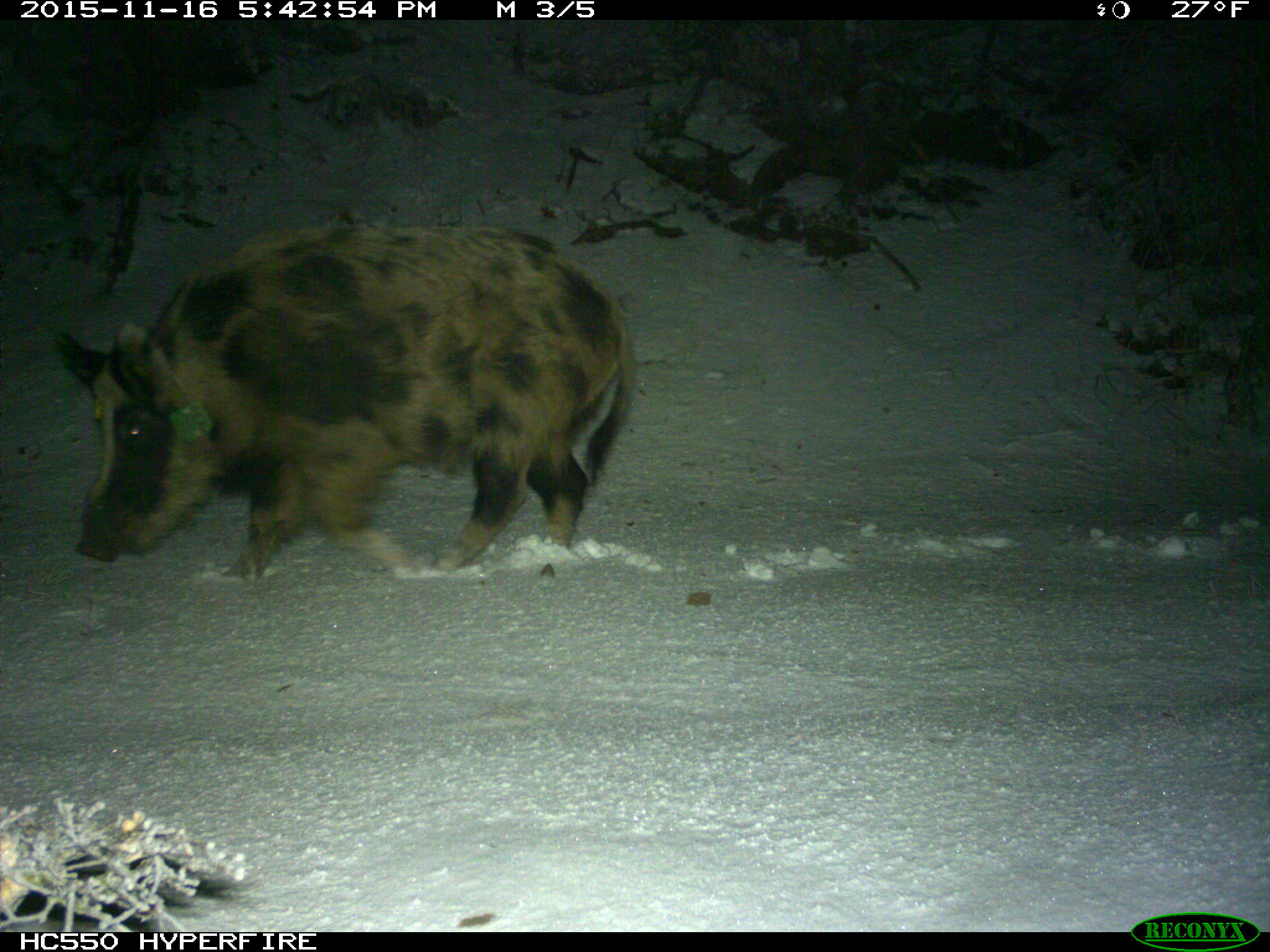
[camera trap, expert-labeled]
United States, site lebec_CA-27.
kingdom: Animalia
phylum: Chordata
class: Mammalia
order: Artiodactyla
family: Suidae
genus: Sus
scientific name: Sus scrofa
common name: wild boar